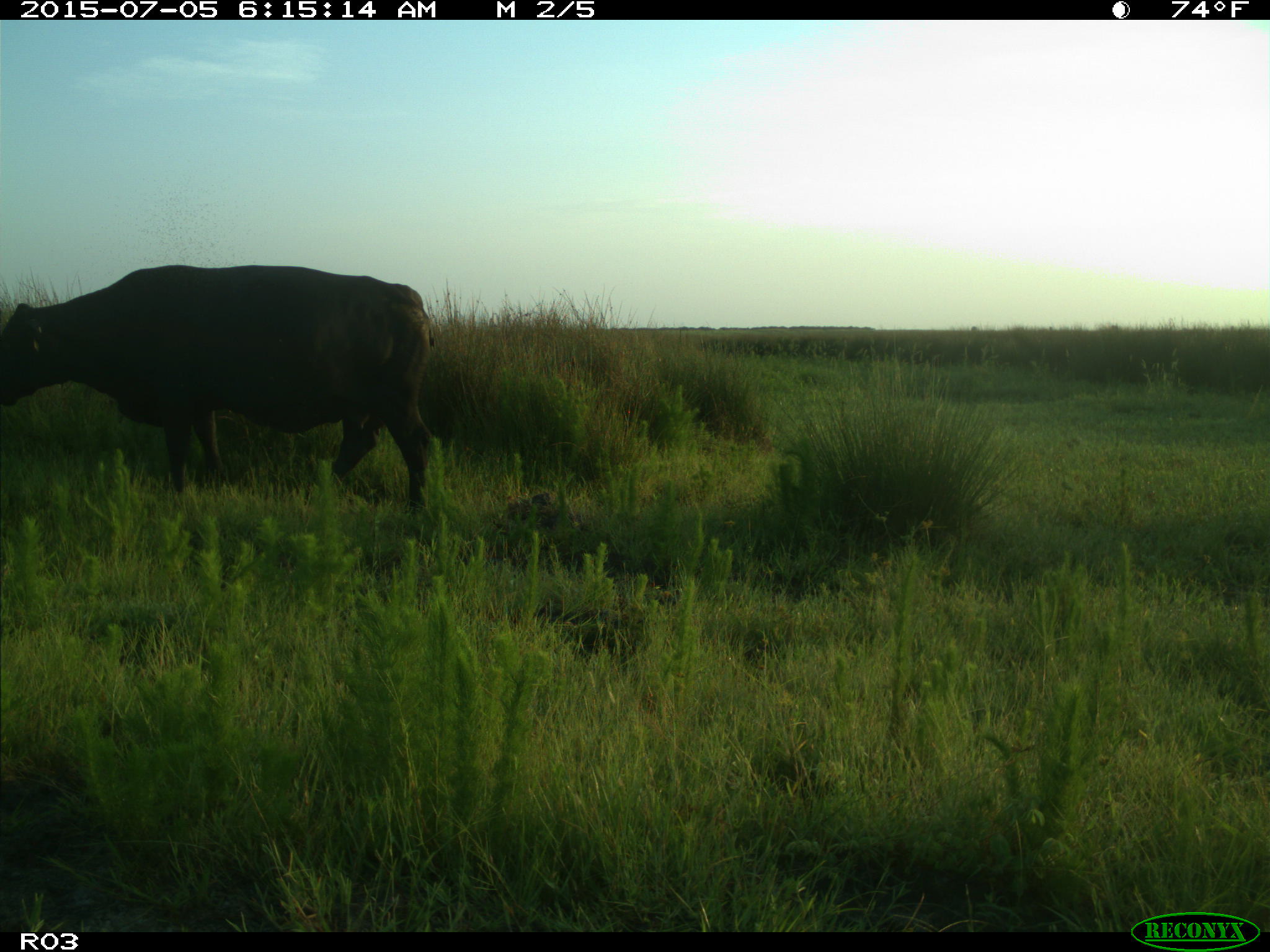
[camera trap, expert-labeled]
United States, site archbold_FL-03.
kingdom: Animalia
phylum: Chordata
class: Mammalia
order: Artiodactyla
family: Bovidae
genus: Bos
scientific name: Bos taurus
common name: domestic cow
Bos taurus (domestic cow).